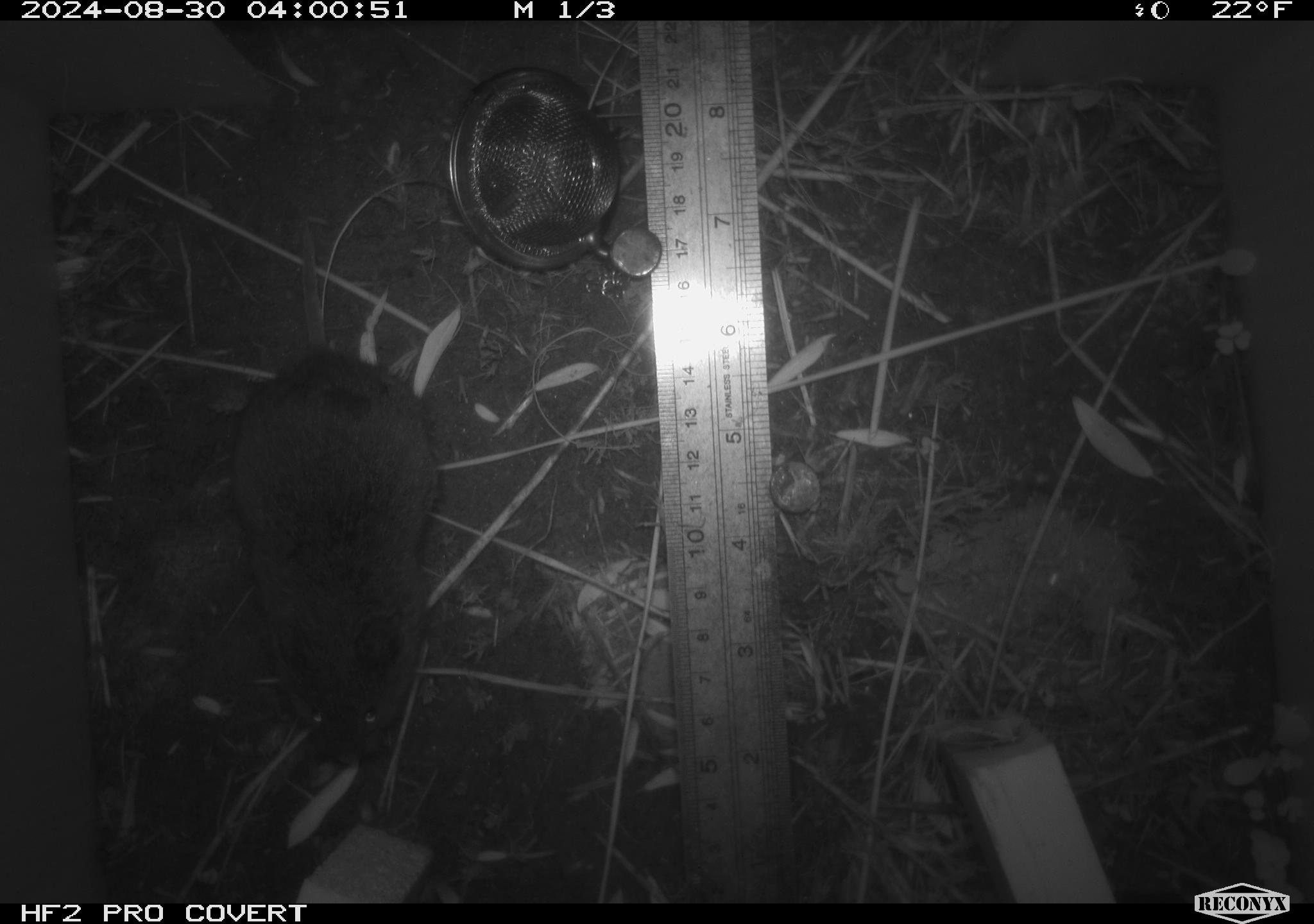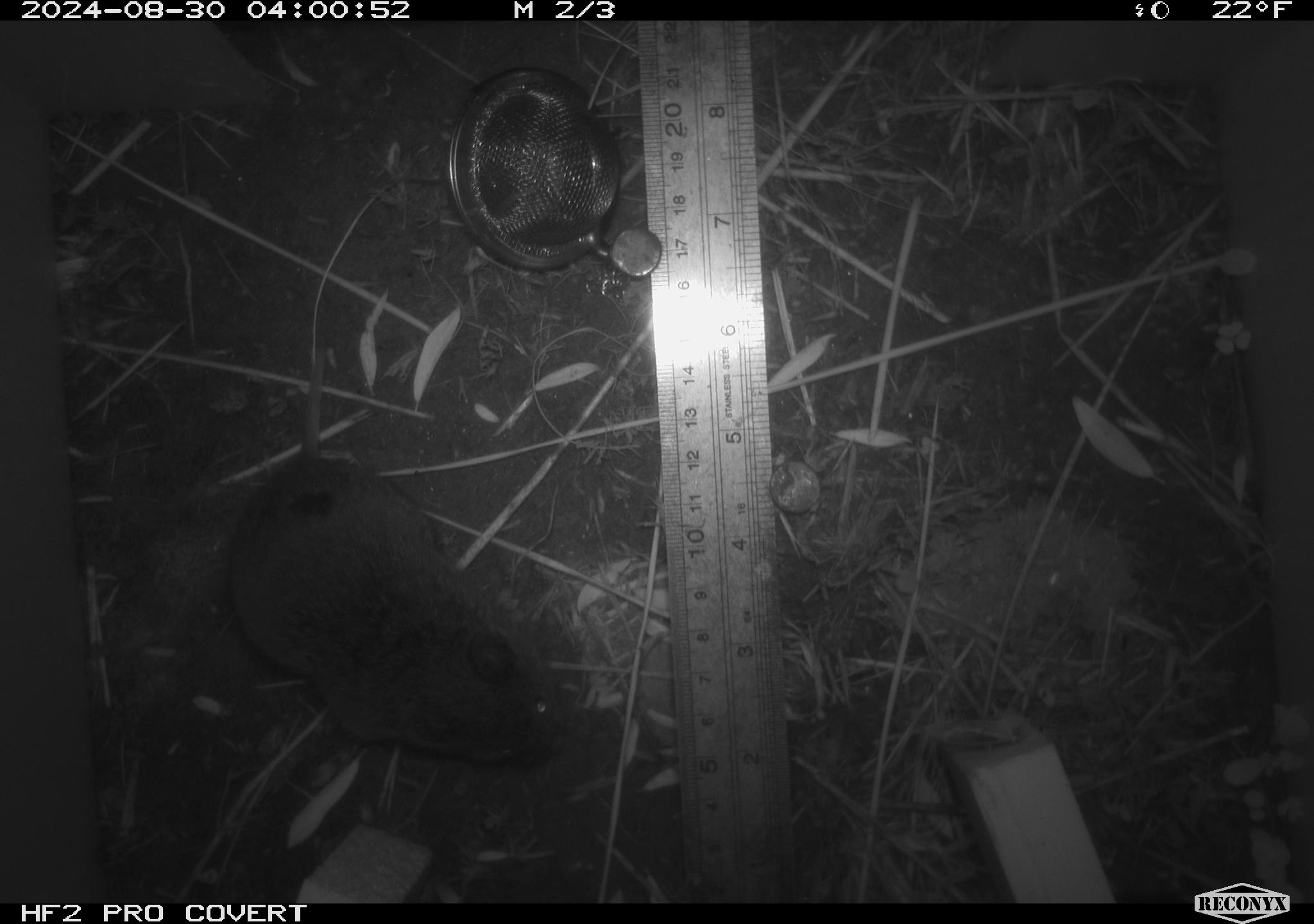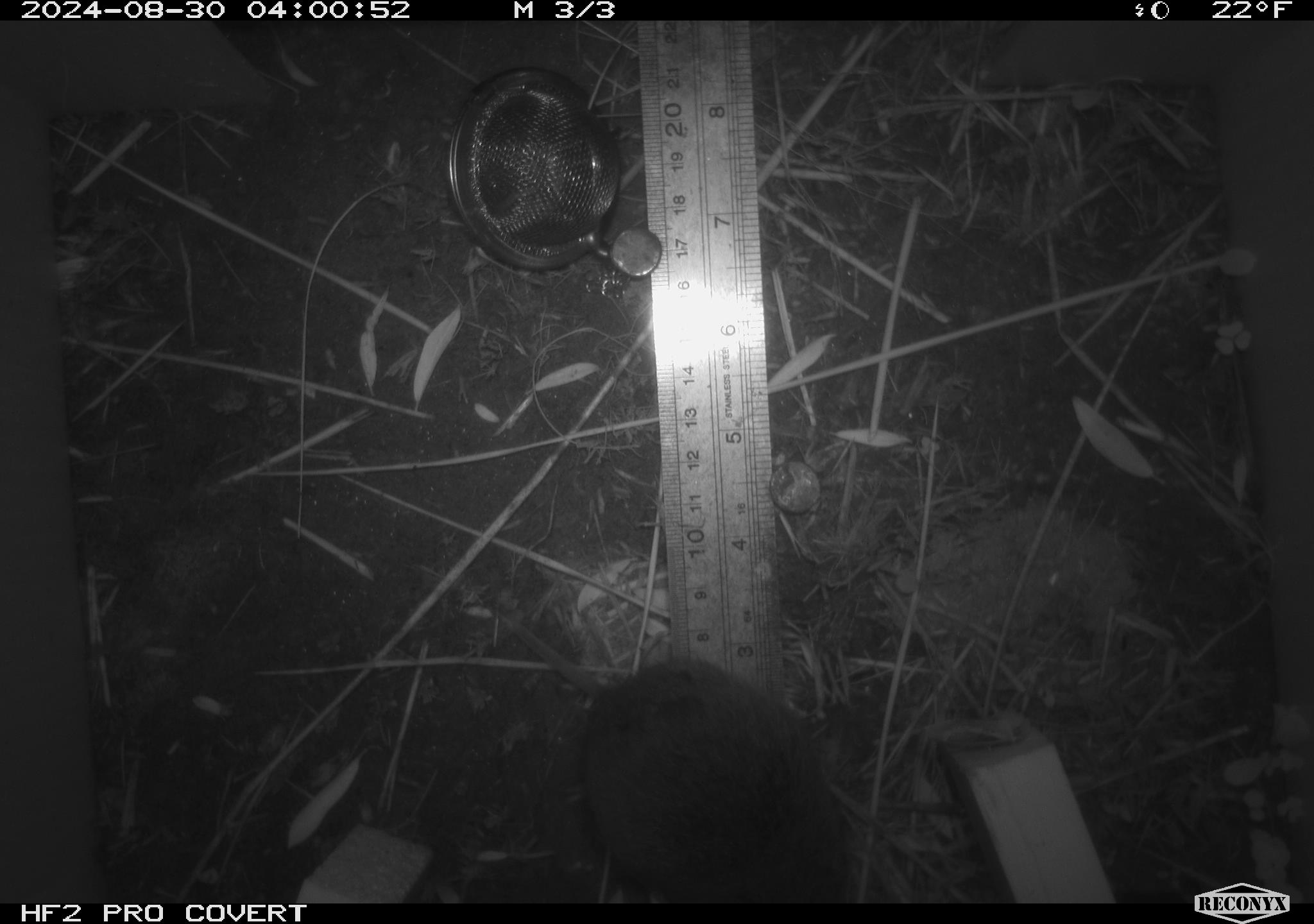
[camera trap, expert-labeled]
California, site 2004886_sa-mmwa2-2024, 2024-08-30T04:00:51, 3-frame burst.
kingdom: Animalia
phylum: Chordata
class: Mammalia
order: Rodentia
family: Cricetidae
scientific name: Arvicolinae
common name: voles, lemmings, and muskrats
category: arvicolinae subfamily